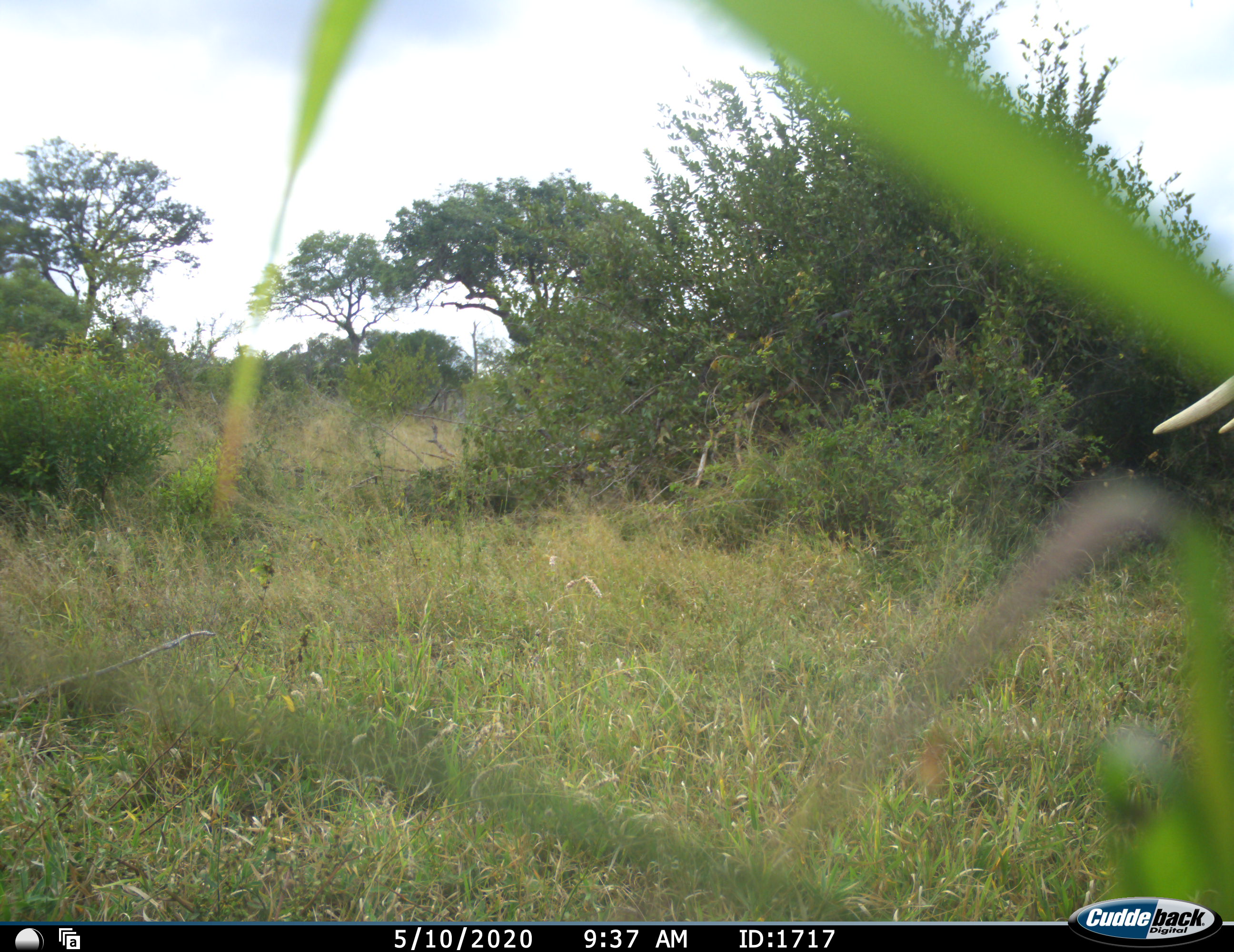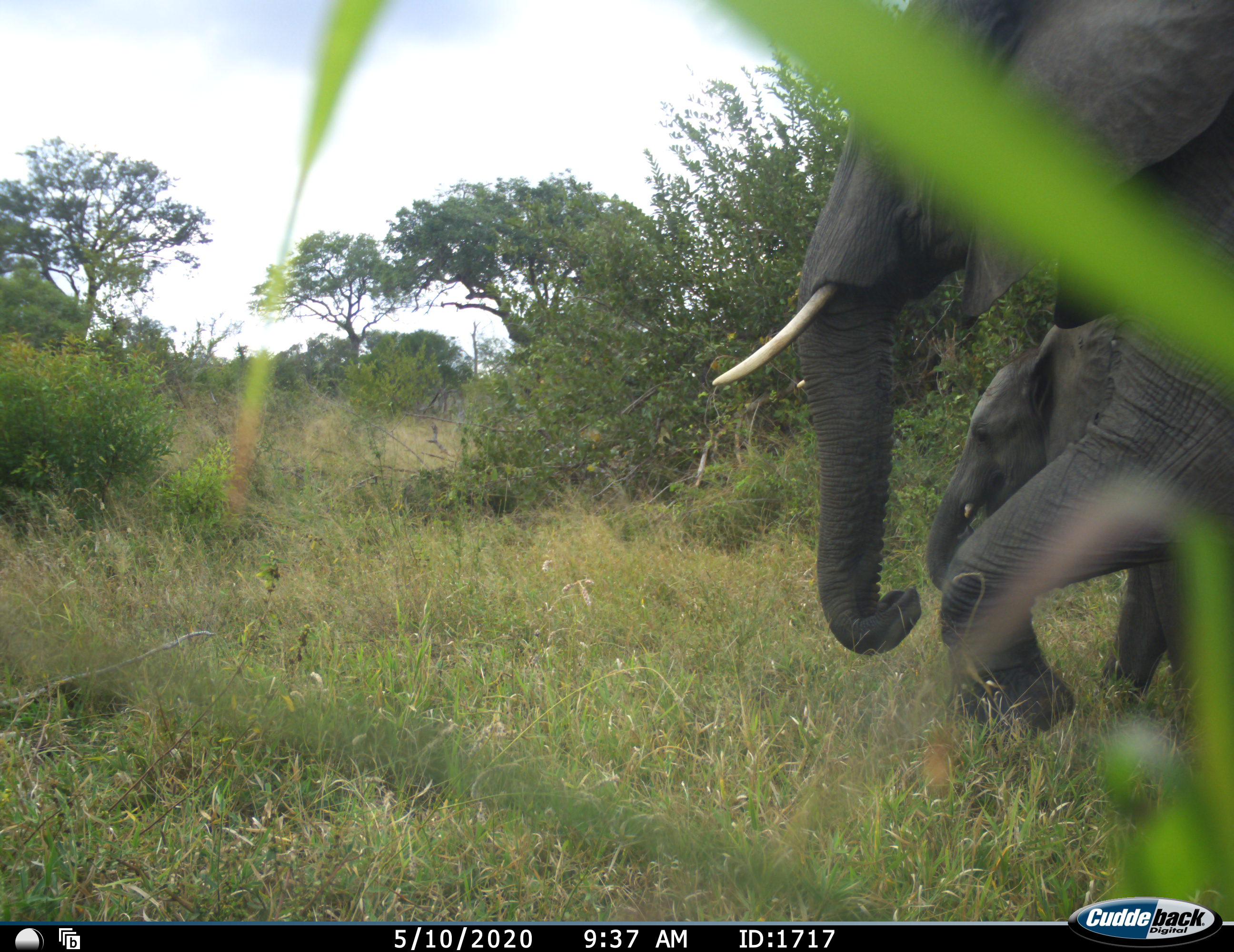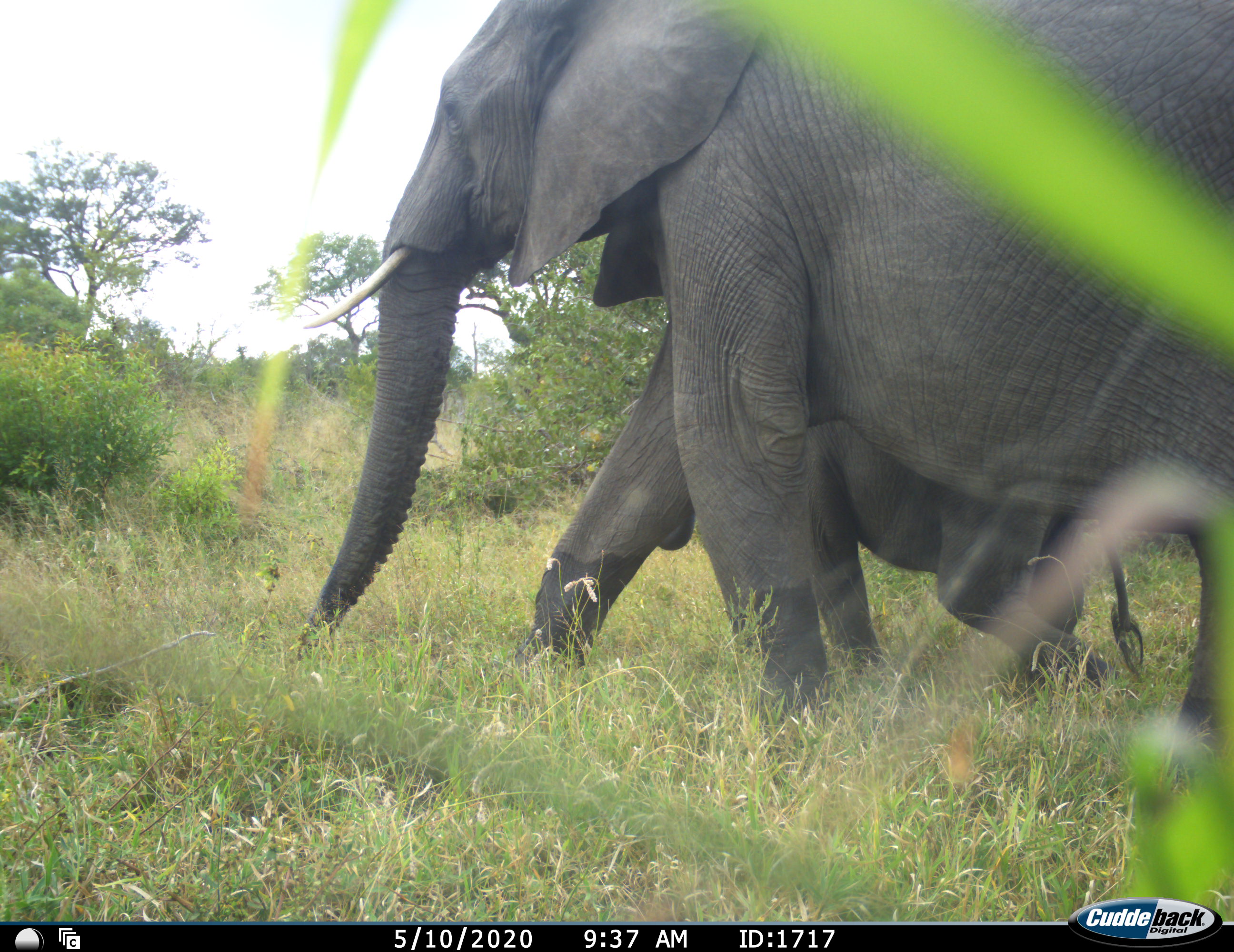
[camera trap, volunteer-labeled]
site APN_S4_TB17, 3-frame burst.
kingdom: Animalia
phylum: Chordata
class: Mammalia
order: Proboscidea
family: Elephantidae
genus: Loxodonta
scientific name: Loxodonta africana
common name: african bush elephant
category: elephant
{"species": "elephant (african bush elephant) (Loxodonta africana)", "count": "2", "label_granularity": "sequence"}